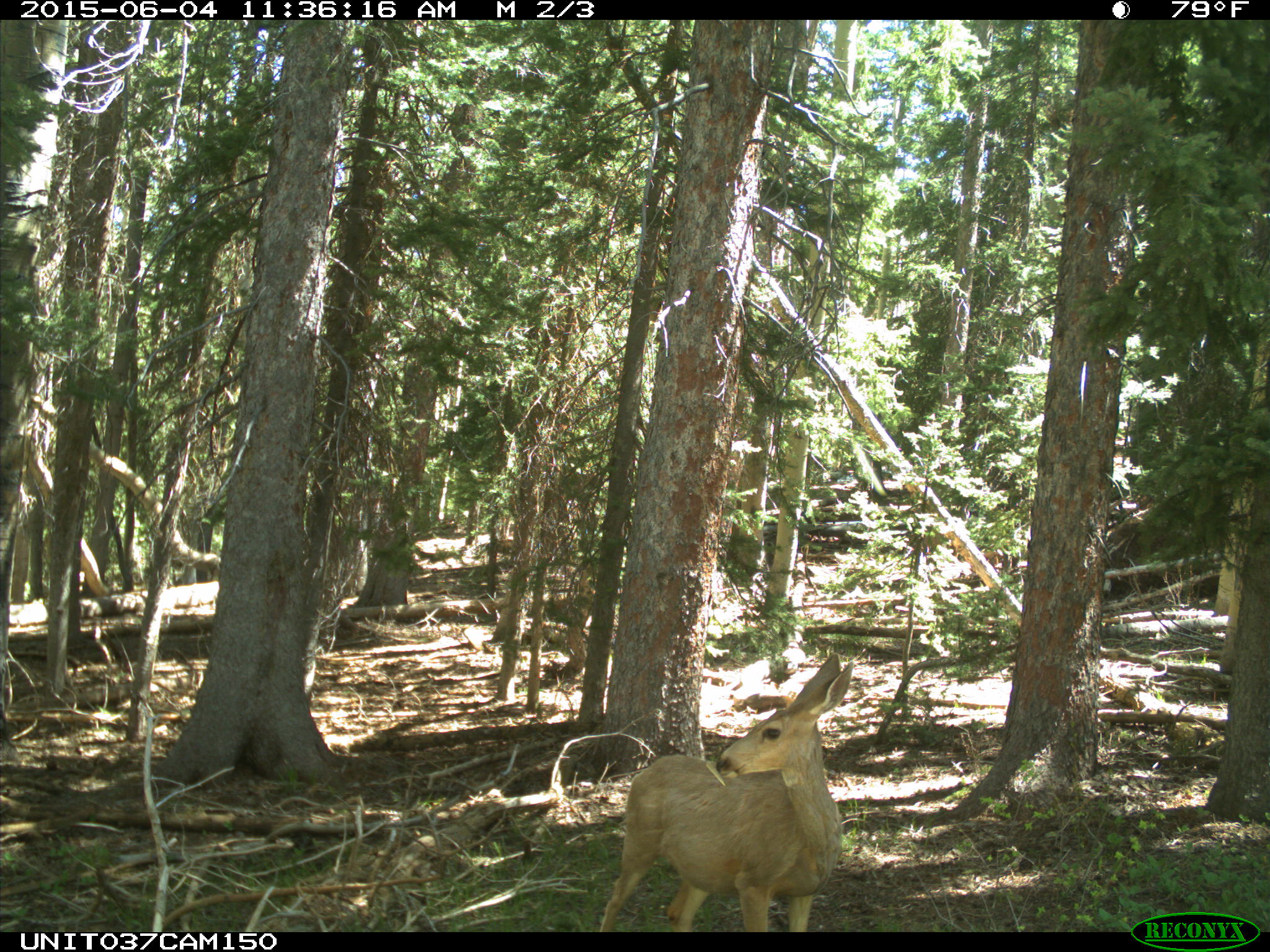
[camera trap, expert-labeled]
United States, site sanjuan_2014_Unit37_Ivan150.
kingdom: Animalia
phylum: Chordata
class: Mammalia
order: Artiodactyla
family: Cervidae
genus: Odocoileus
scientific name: Odocoileus hemionus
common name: mule deer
Odocoileus hemionus (mule deer).